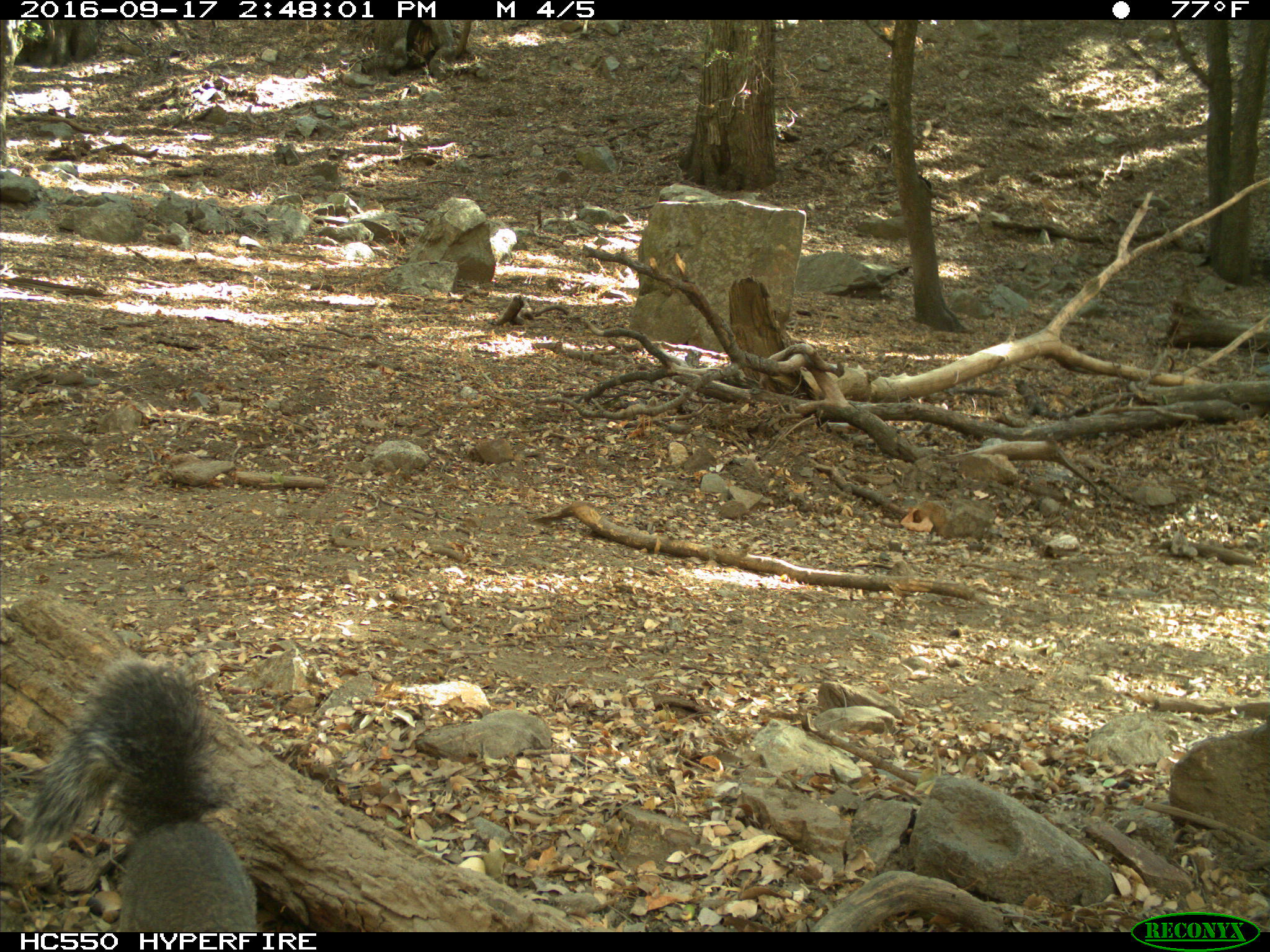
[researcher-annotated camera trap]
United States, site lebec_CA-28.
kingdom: Animalia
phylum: Chordata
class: Mammalia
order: Rodentia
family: Sciuridae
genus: Sciurus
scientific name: Sciurus carolinensis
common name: eastern gray squirrel